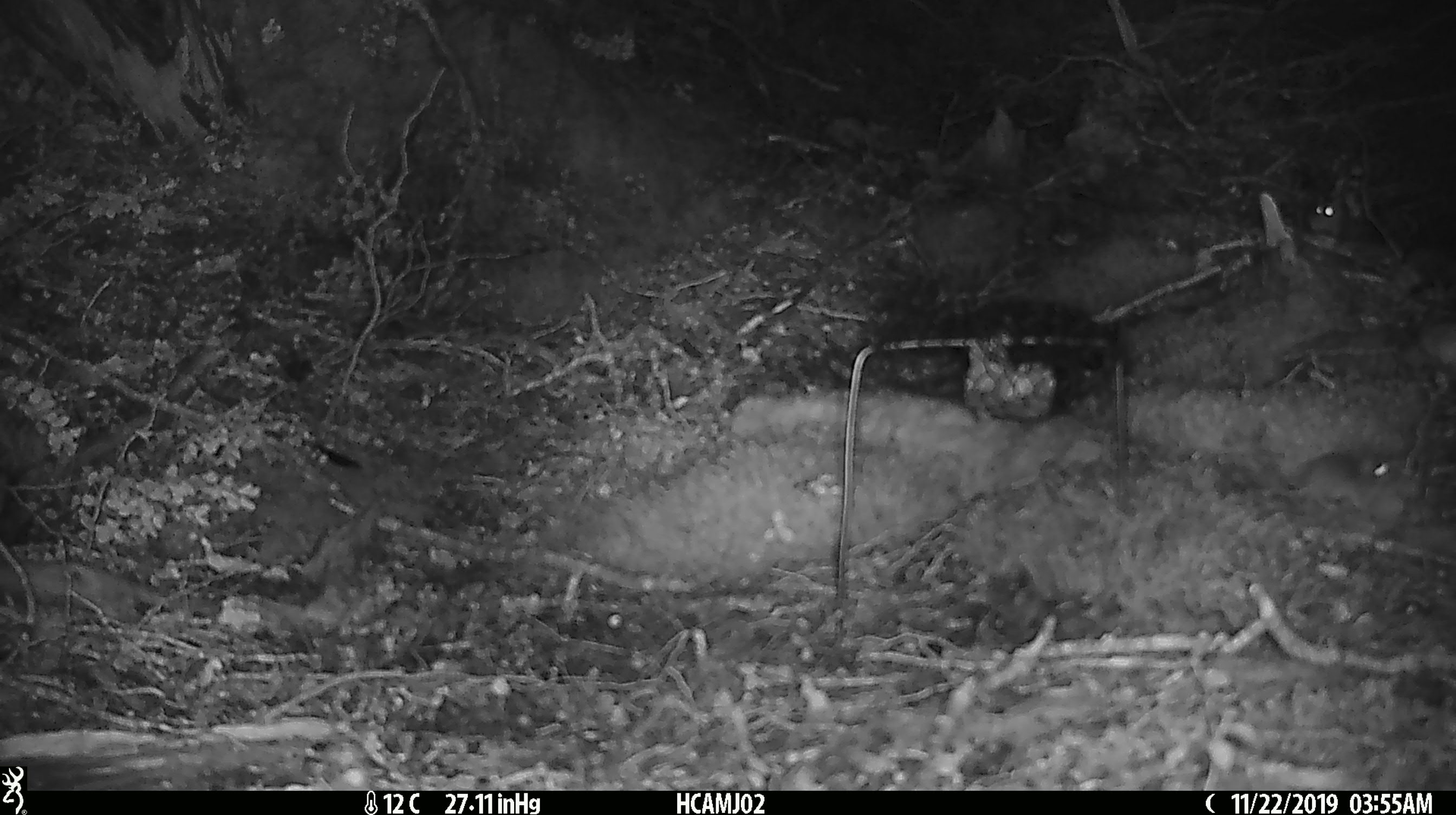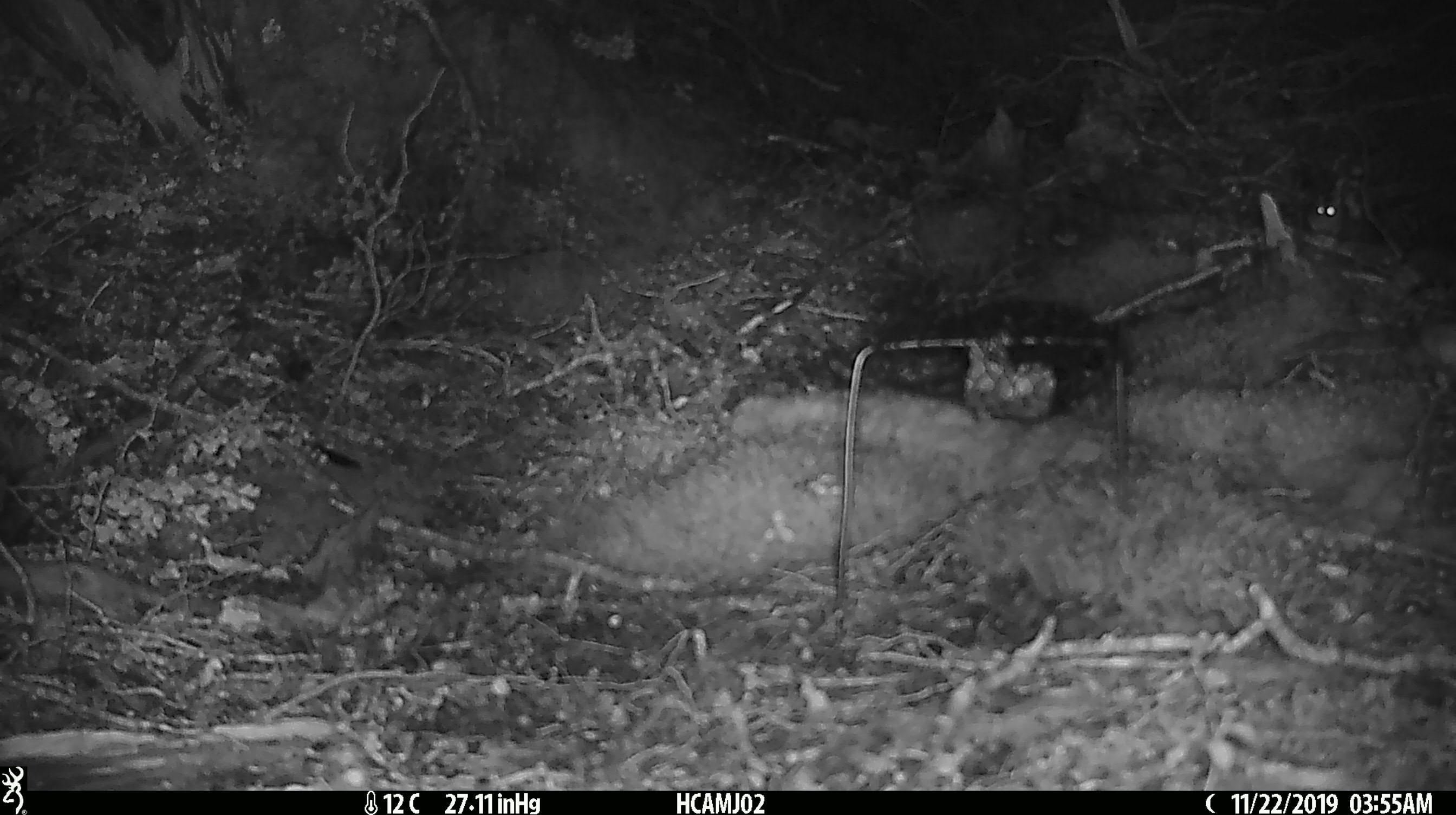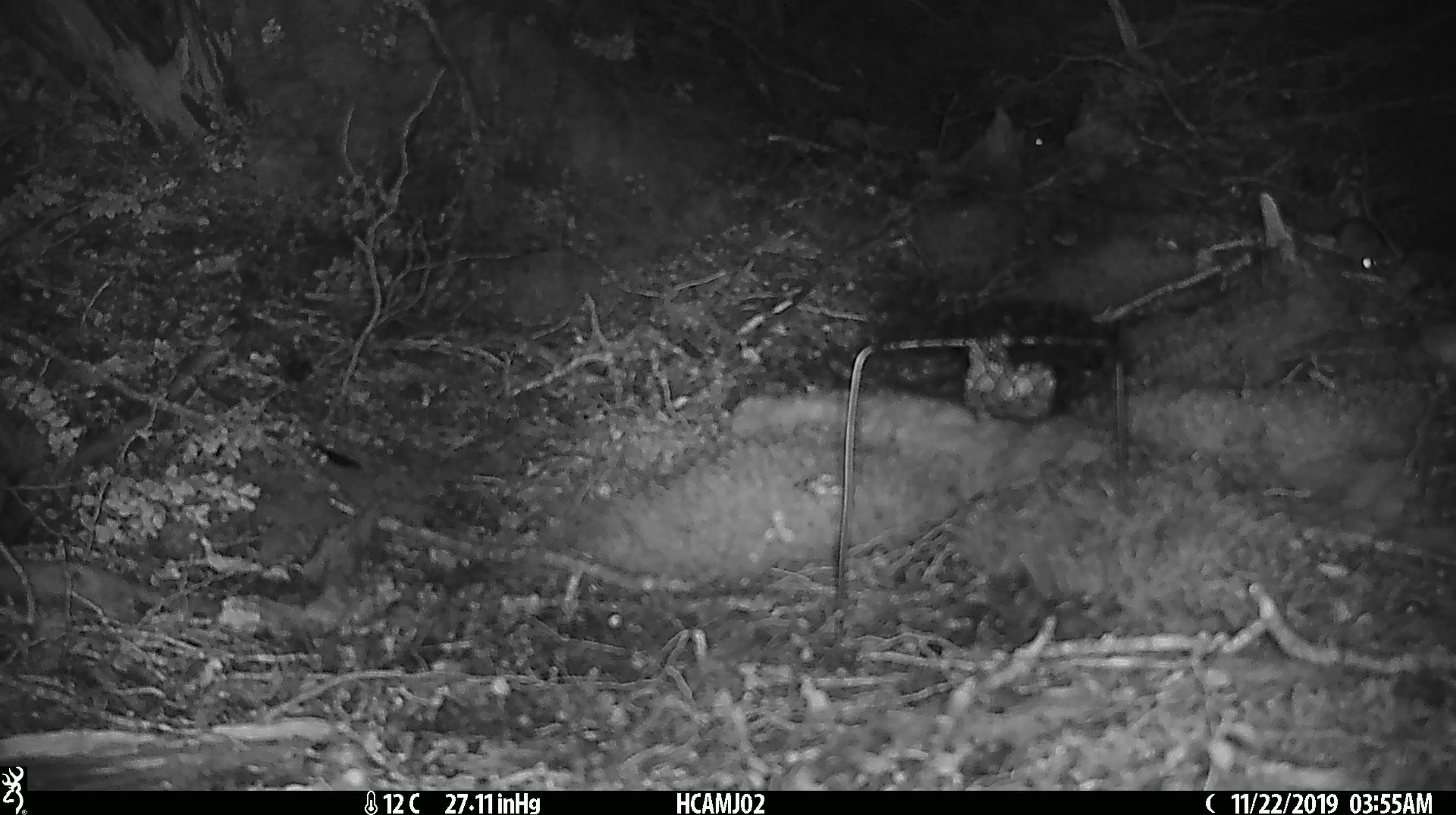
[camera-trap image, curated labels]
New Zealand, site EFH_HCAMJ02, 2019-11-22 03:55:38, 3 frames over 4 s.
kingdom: Animalia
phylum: Chordata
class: Mammalia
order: Rodentia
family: Muridae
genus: Mus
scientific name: Mus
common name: mouse